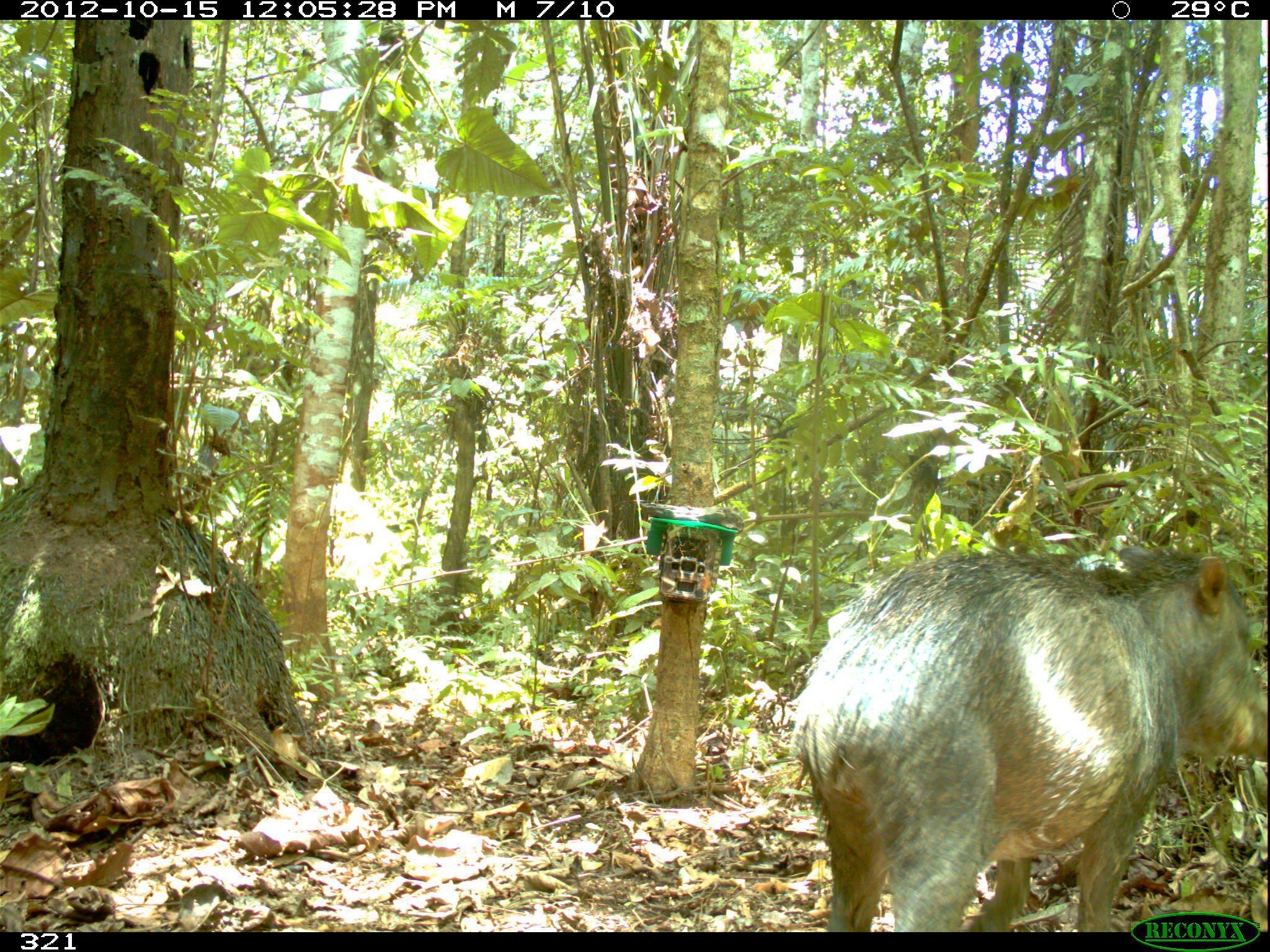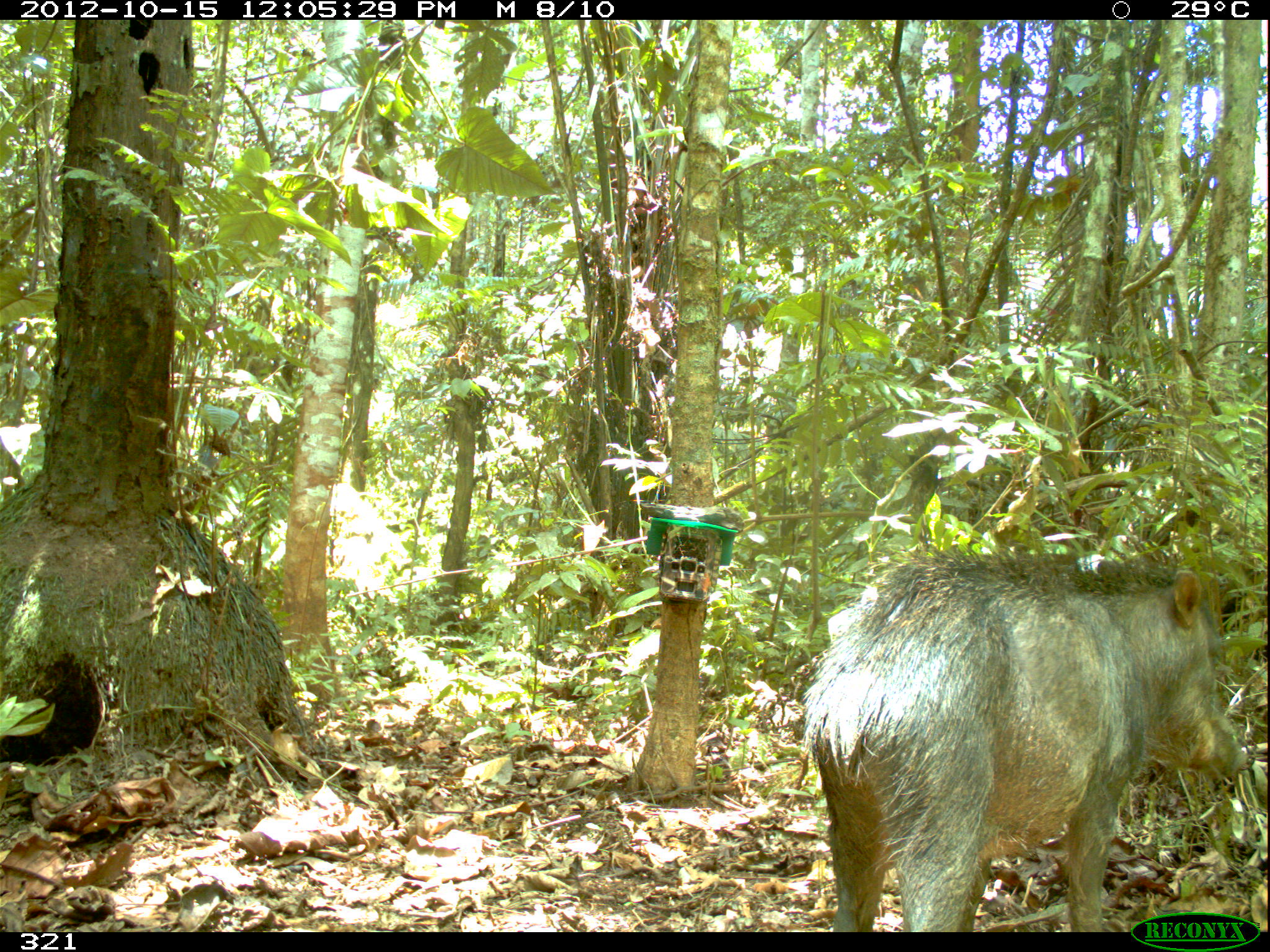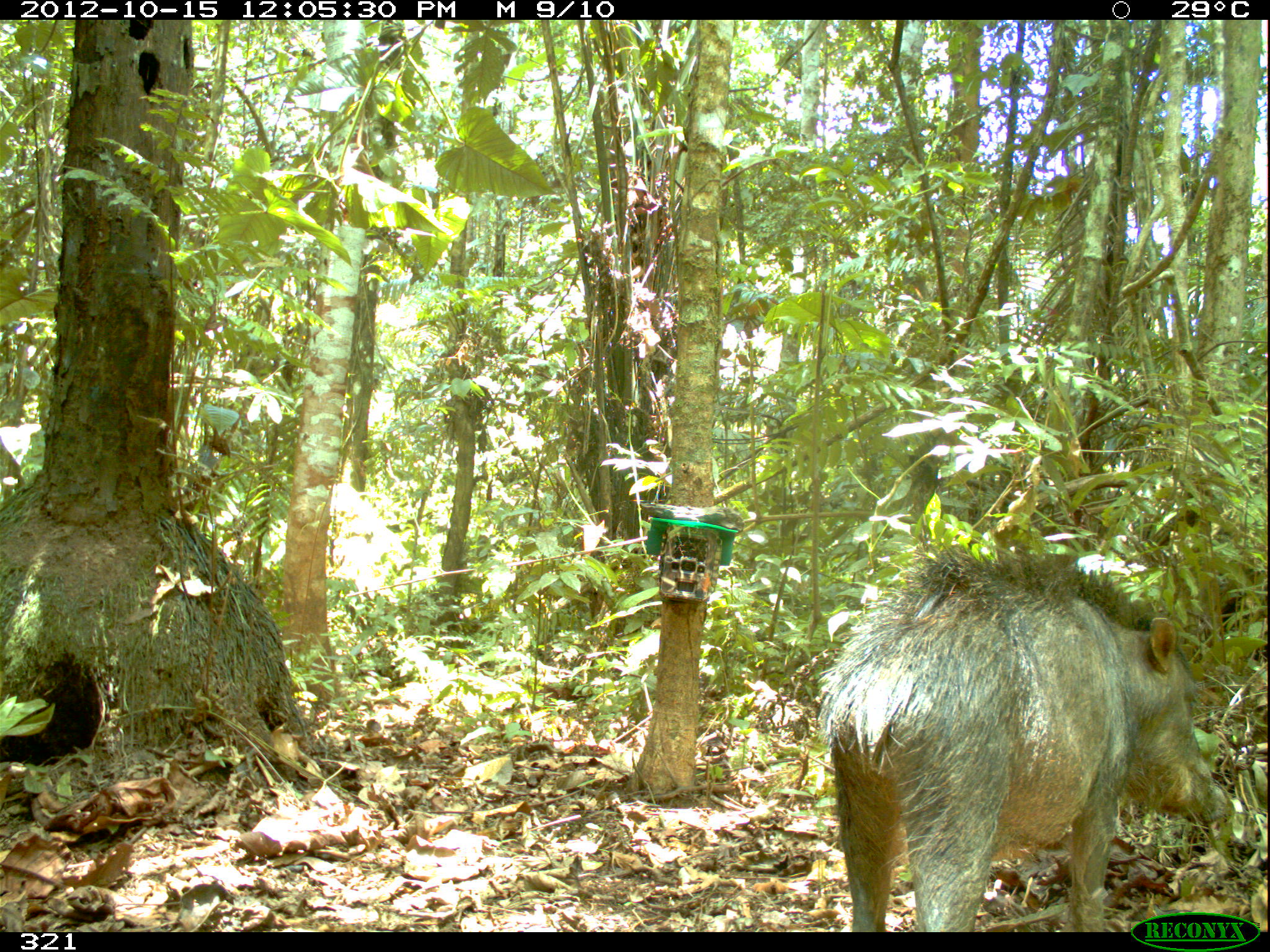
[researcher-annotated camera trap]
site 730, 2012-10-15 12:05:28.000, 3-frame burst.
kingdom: Animalia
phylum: Chordata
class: Mammalia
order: Artiodactyla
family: Tayassuidae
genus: Tayassu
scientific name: Tayassu pecari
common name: white-lipped peccary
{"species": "Tayassu pecari (white-lipped peccary)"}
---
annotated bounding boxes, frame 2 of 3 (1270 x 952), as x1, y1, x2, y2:
tayassu pecari: 800, 544, 1246, 932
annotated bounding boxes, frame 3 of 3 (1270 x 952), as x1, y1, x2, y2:
tayassu pecari: 816, 541, 1227, 932